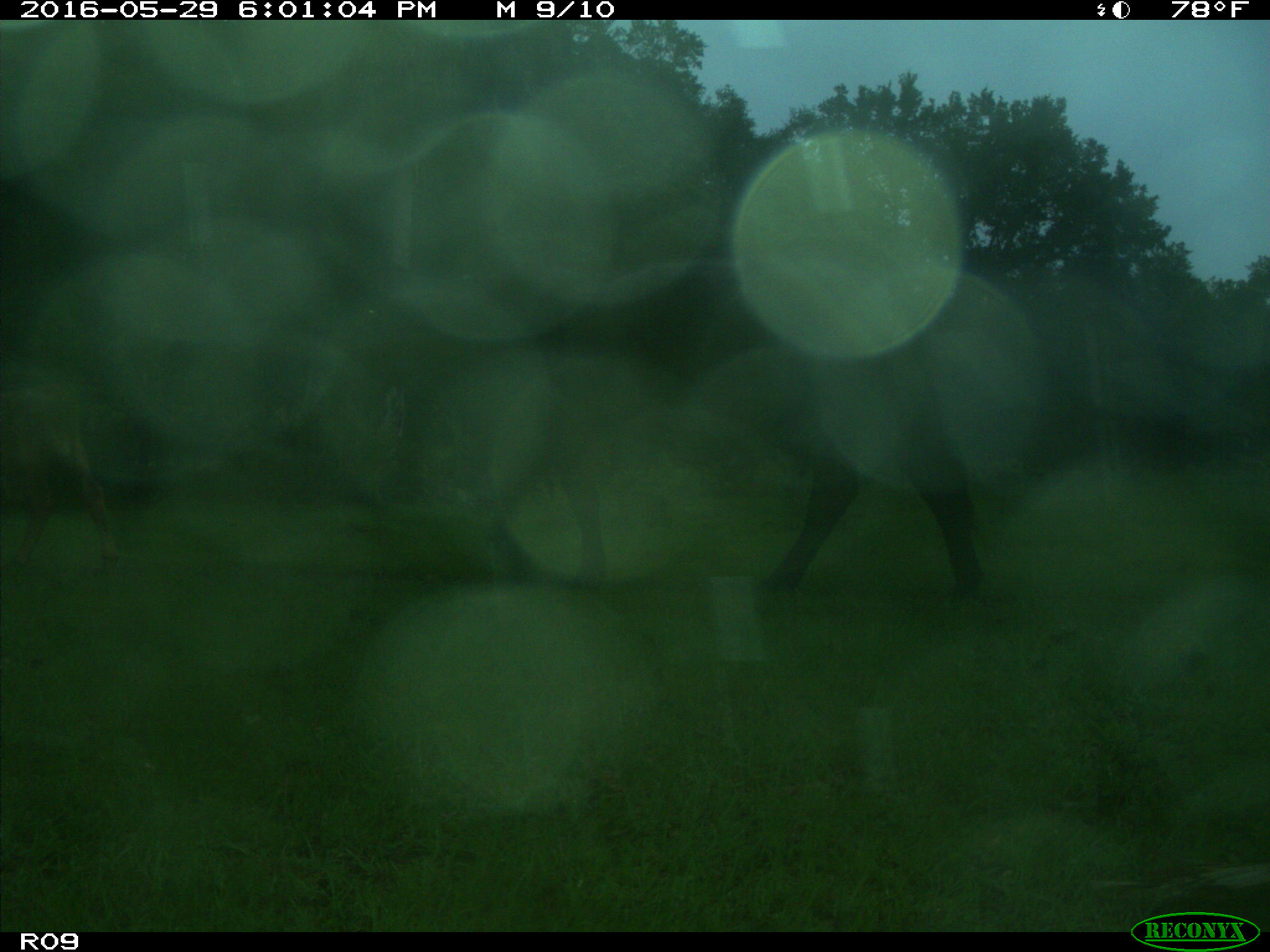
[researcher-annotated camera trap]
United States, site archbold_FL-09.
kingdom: Animalia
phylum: Chordata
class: Mammalia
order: Artiodactyla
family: Bovidae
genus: Bos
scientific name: Bos taurus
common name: domestic cow